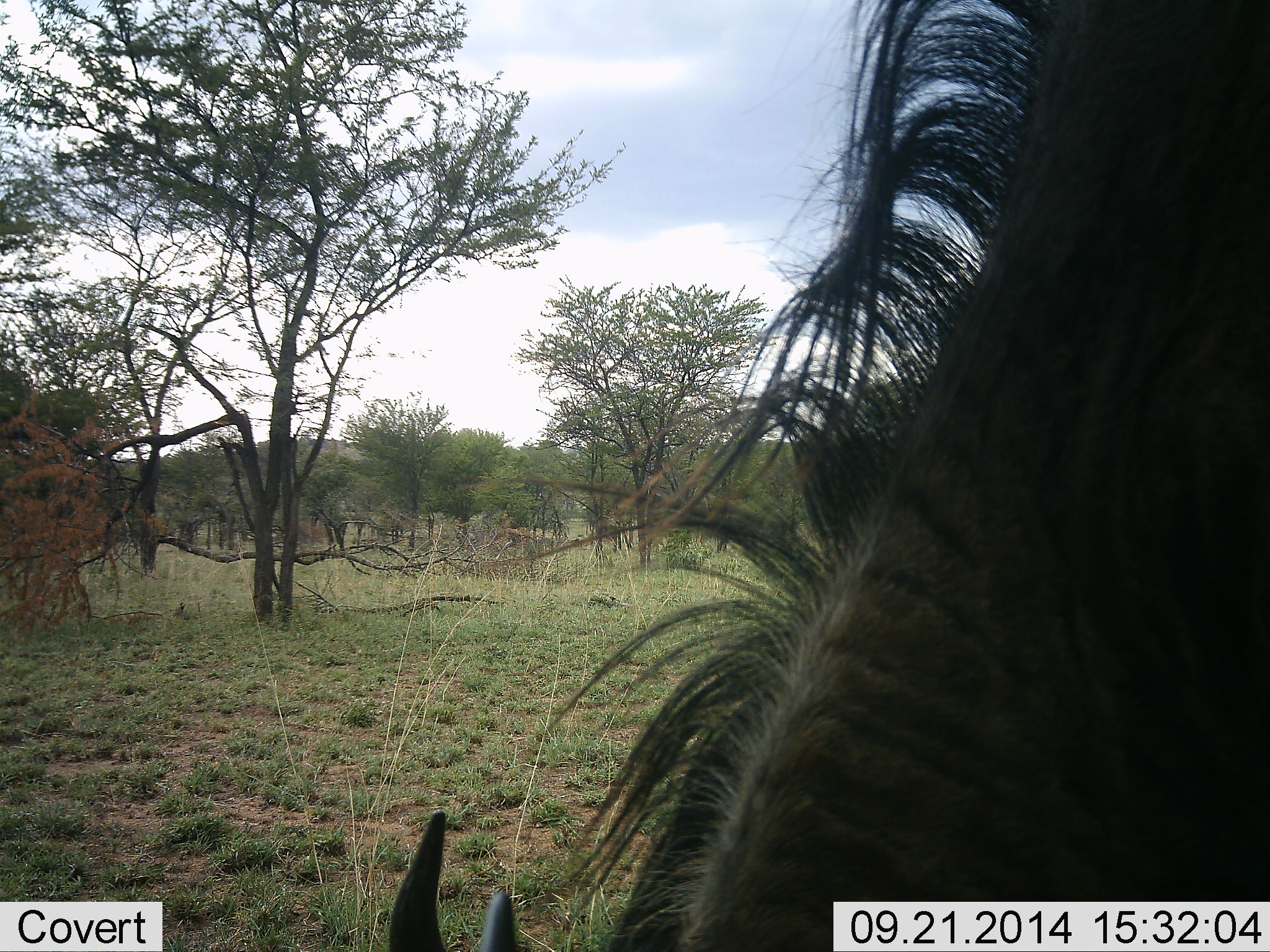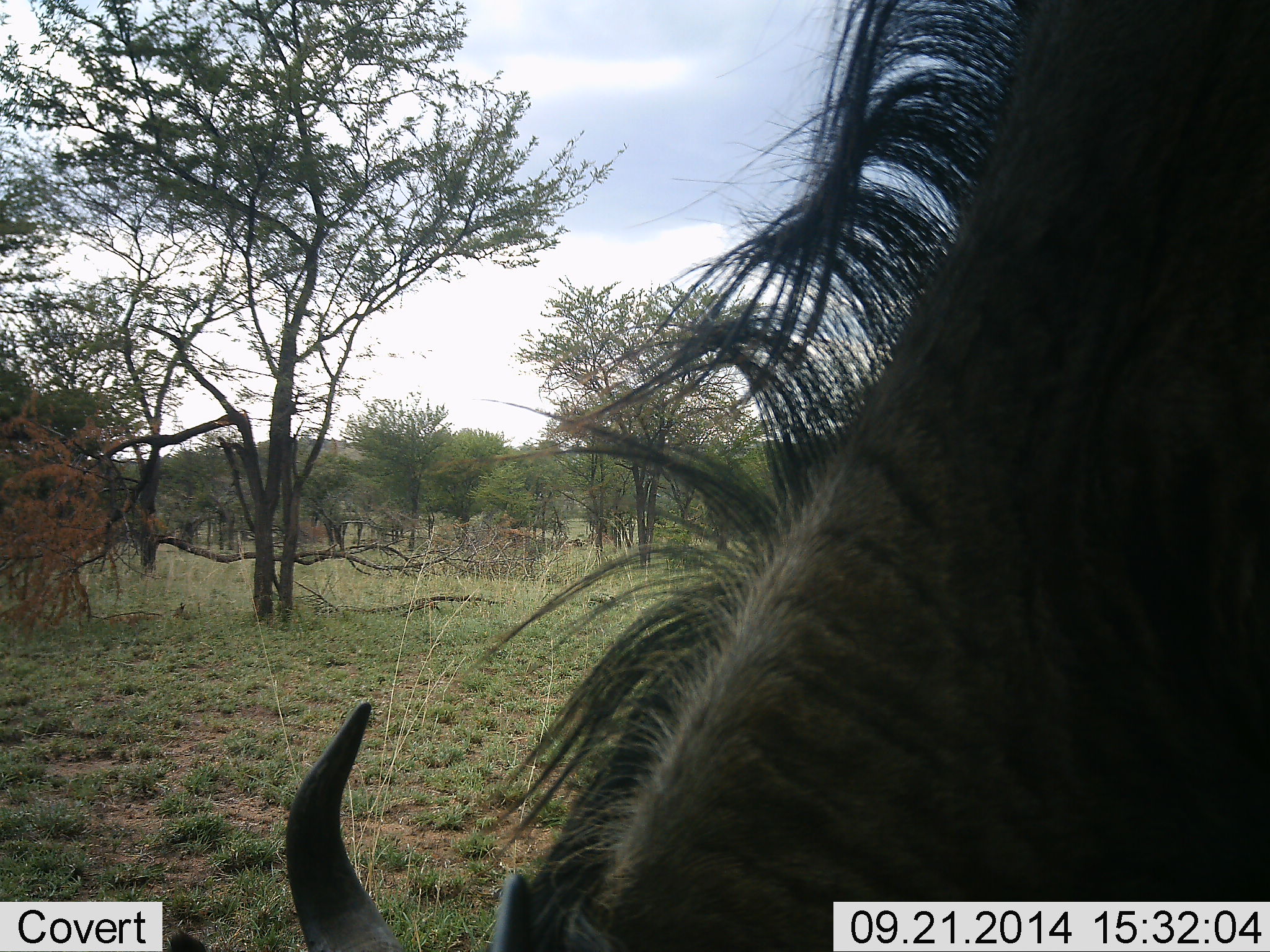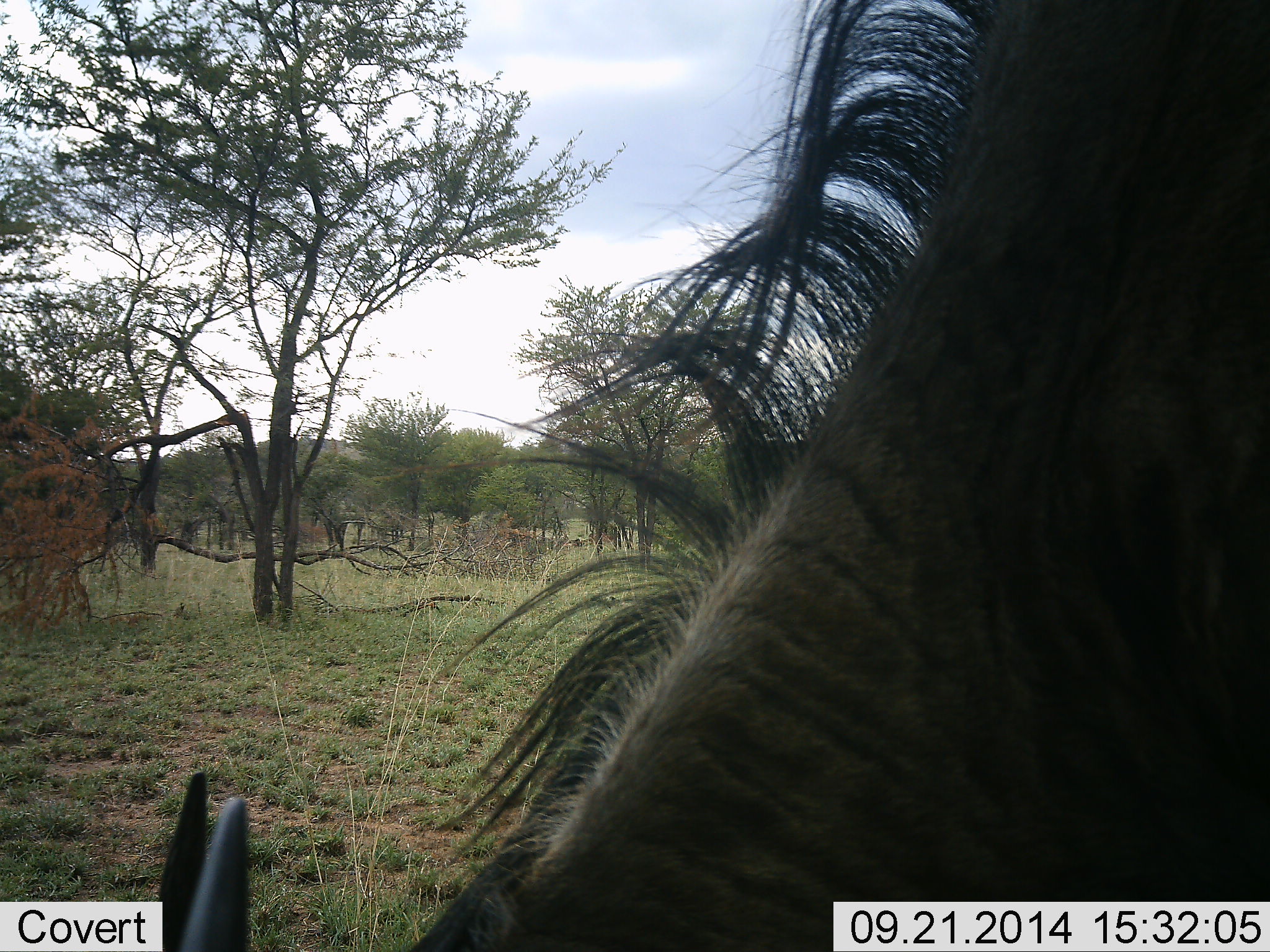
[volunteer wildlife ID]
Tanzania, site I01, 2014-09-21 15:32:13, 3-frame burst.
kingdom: Animalia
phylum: Chordata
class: Mammalia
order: Artiodactyla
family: Bovidae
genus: Connochaetes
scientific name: Connochaetes taurinus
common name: blue wildebeest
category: wildebeest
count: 1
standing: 30%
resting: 0%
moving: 0%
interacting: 0%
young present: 0%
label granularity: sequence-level